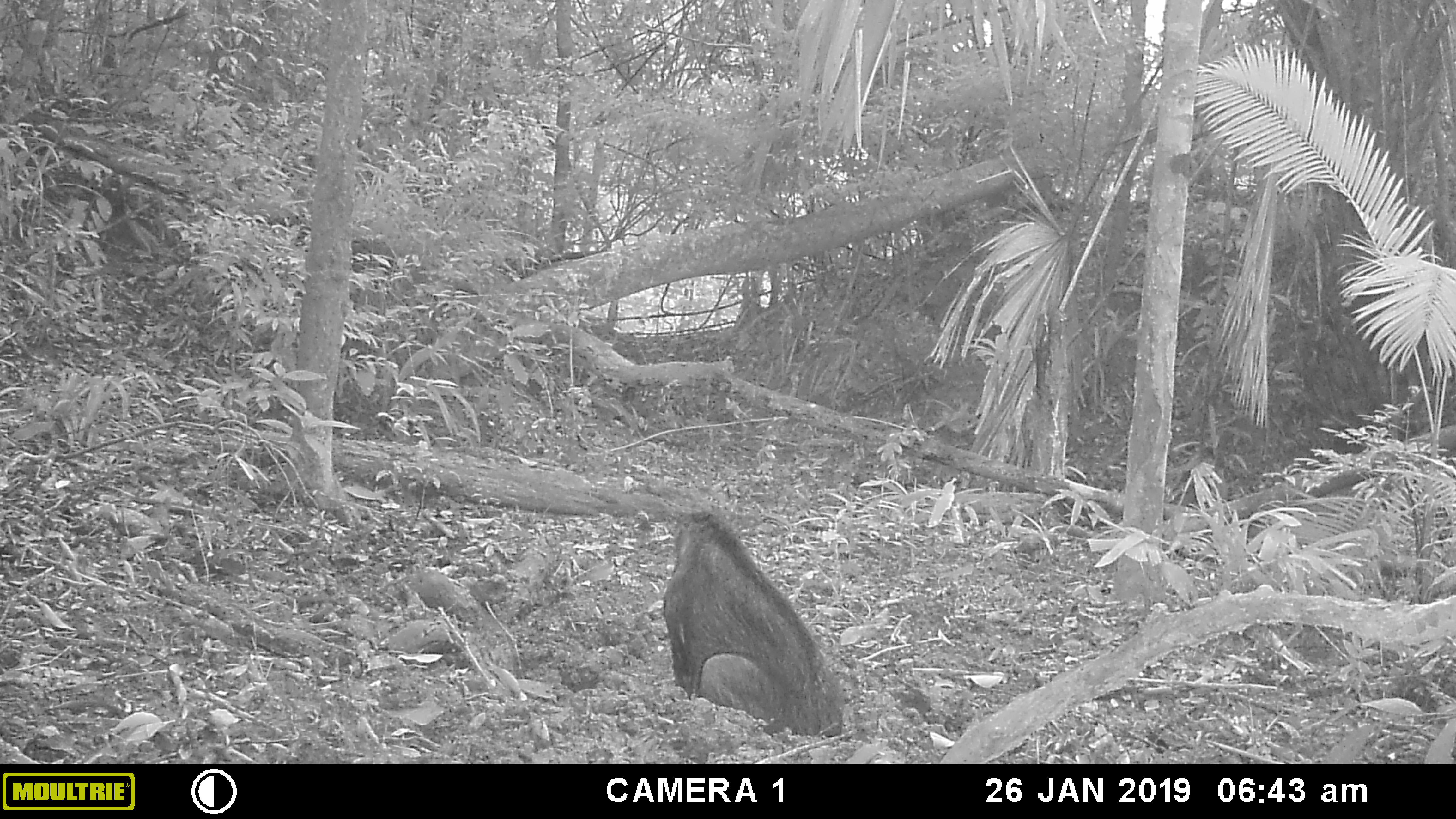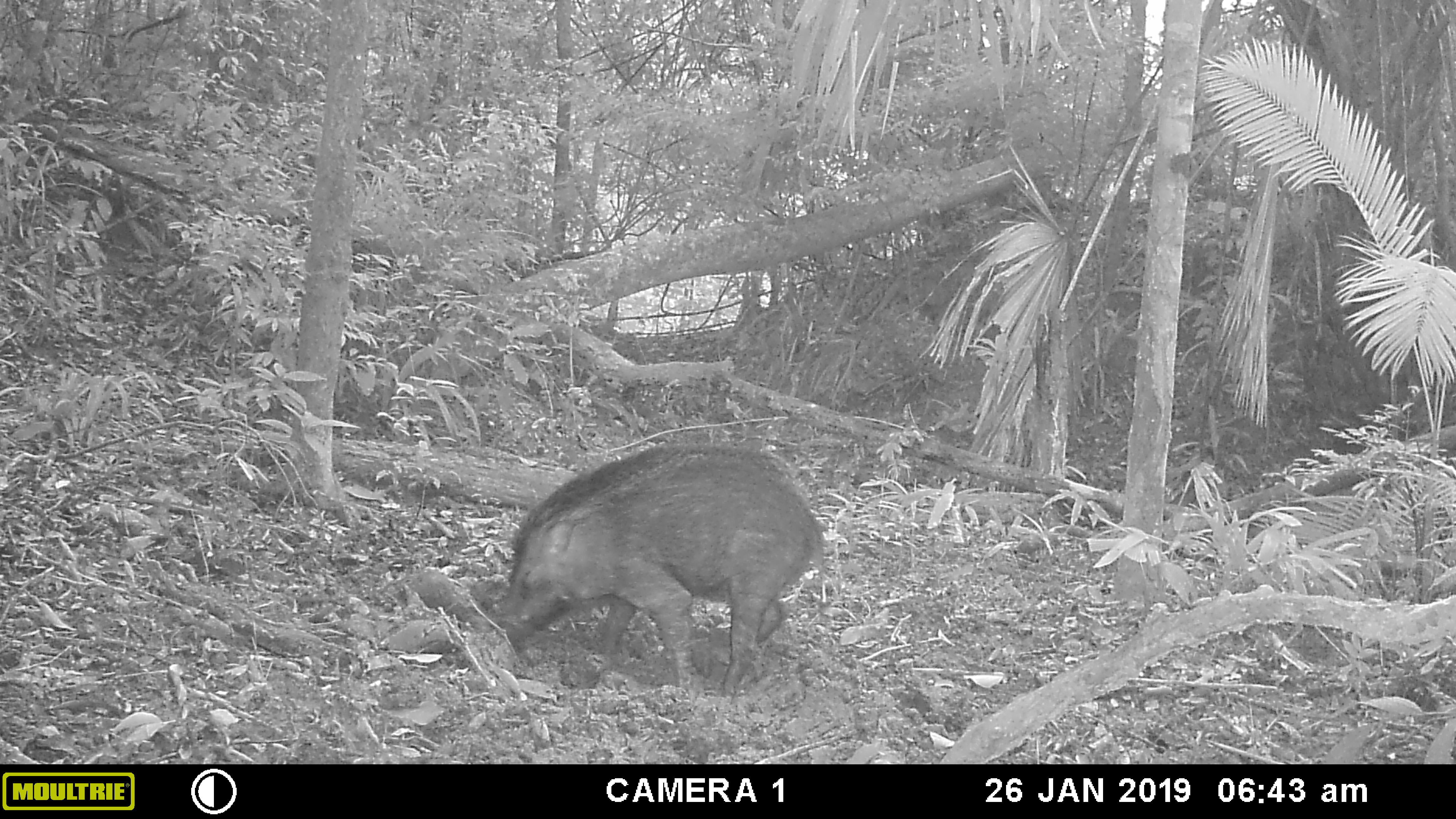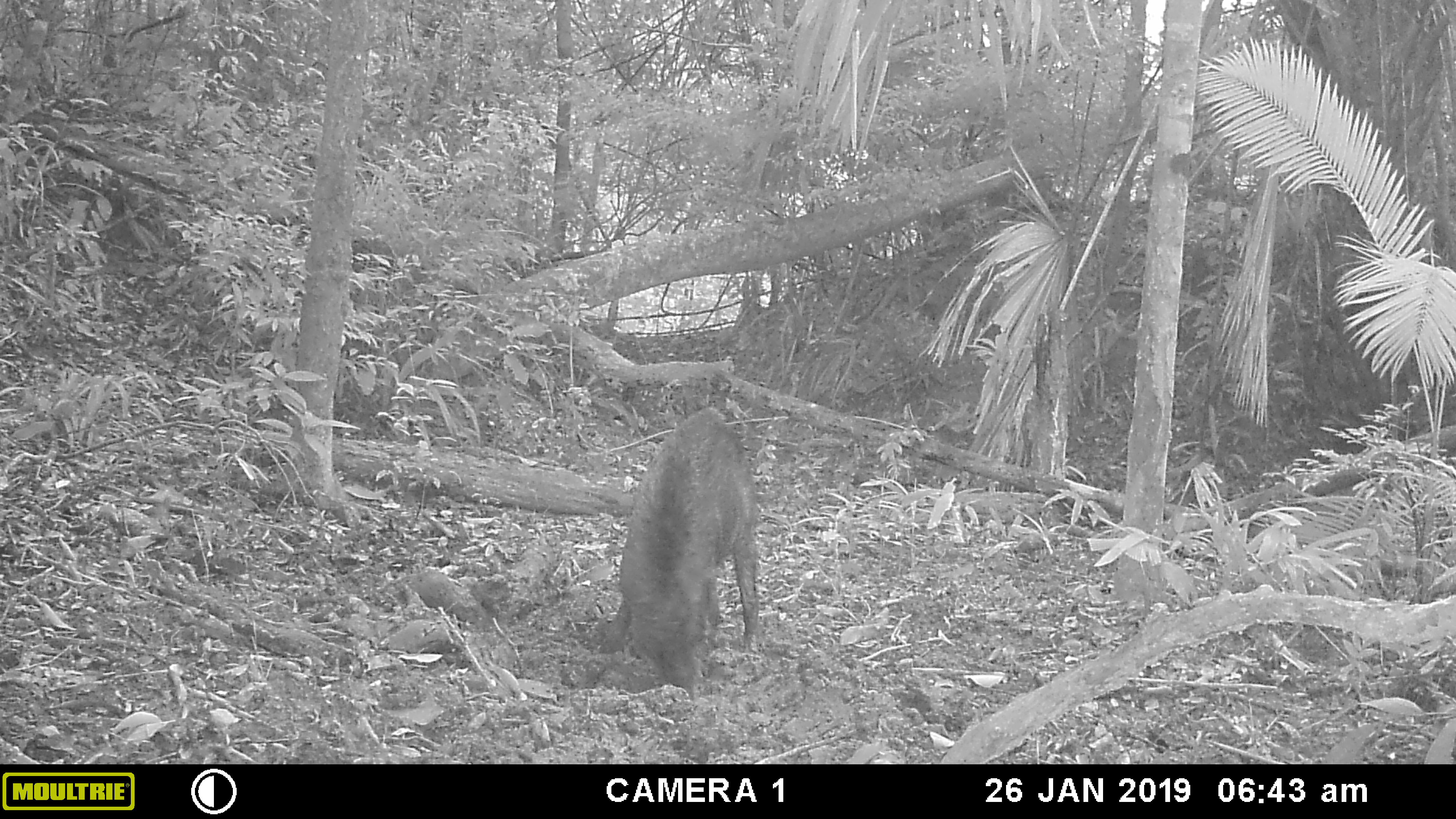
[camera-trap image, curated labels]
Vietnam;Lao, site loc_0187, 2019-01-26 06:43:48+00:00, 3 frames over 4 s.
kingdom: Animalia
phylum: Chordata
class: Mammalia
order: Artiodactyla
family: Suidae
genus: Sus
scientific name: Sus scrofa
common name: eurasian wild pig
Eurasian wild pig (Sus scrofa). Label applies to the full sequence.